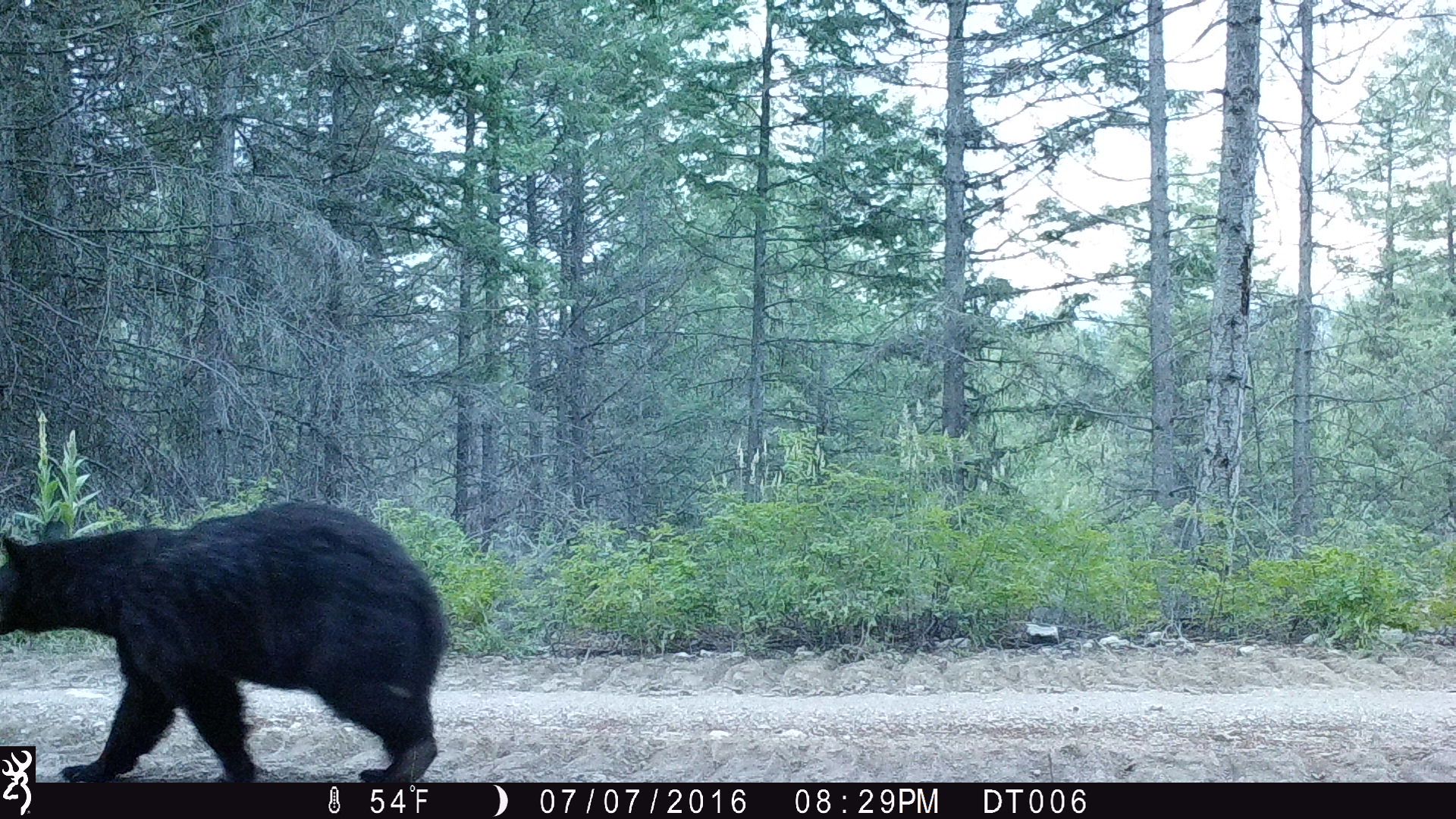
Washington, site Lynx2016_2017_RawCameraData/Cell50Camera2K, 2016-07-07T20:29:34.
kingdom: Animalia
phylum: Chordata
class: Mammalia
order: Carnivora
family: Ursidae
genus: Ursus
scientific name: Ursus americanus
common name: american black bear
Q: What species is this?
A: Ursus americanus (american black bear).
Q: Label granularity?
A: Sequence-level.